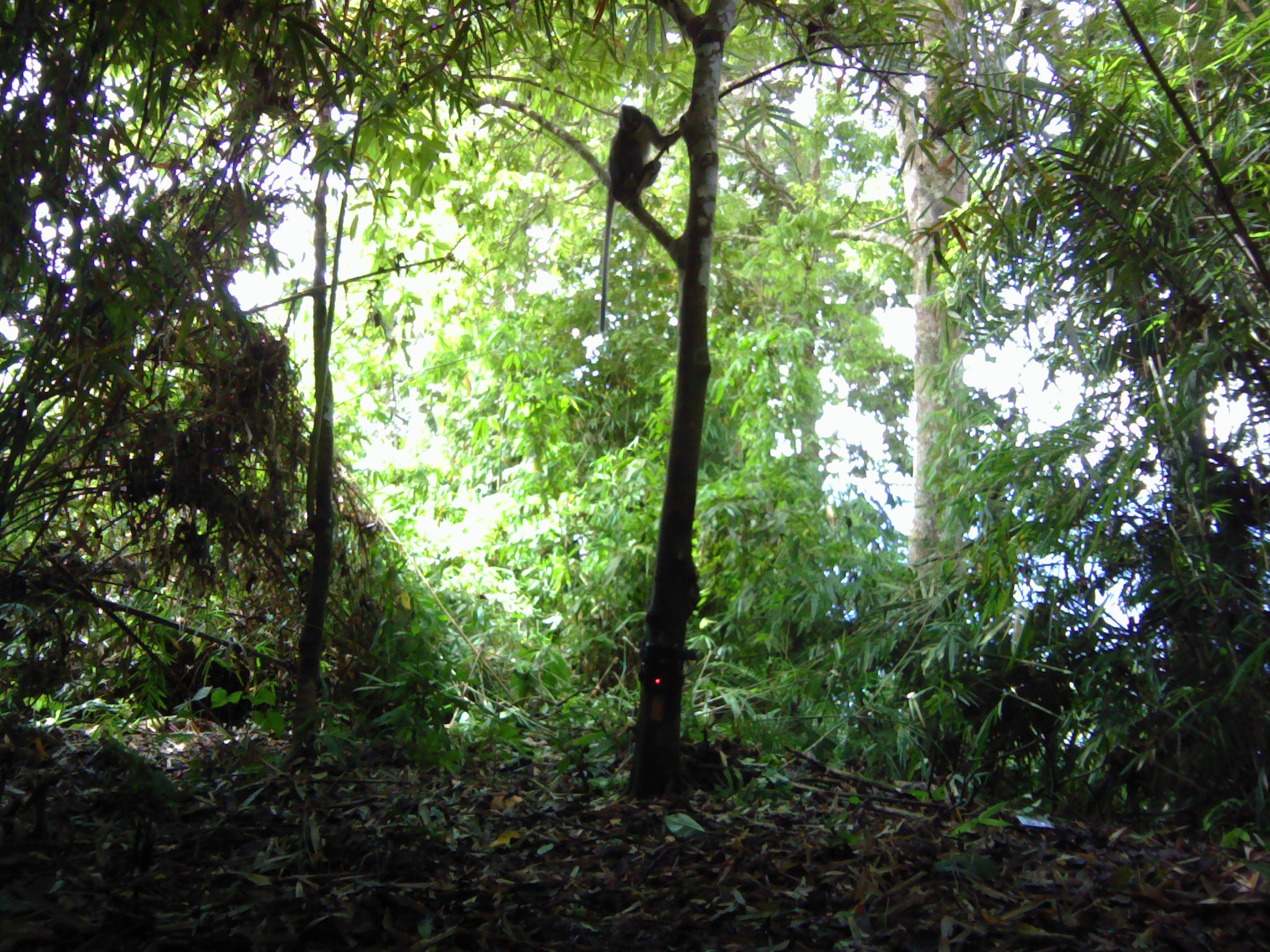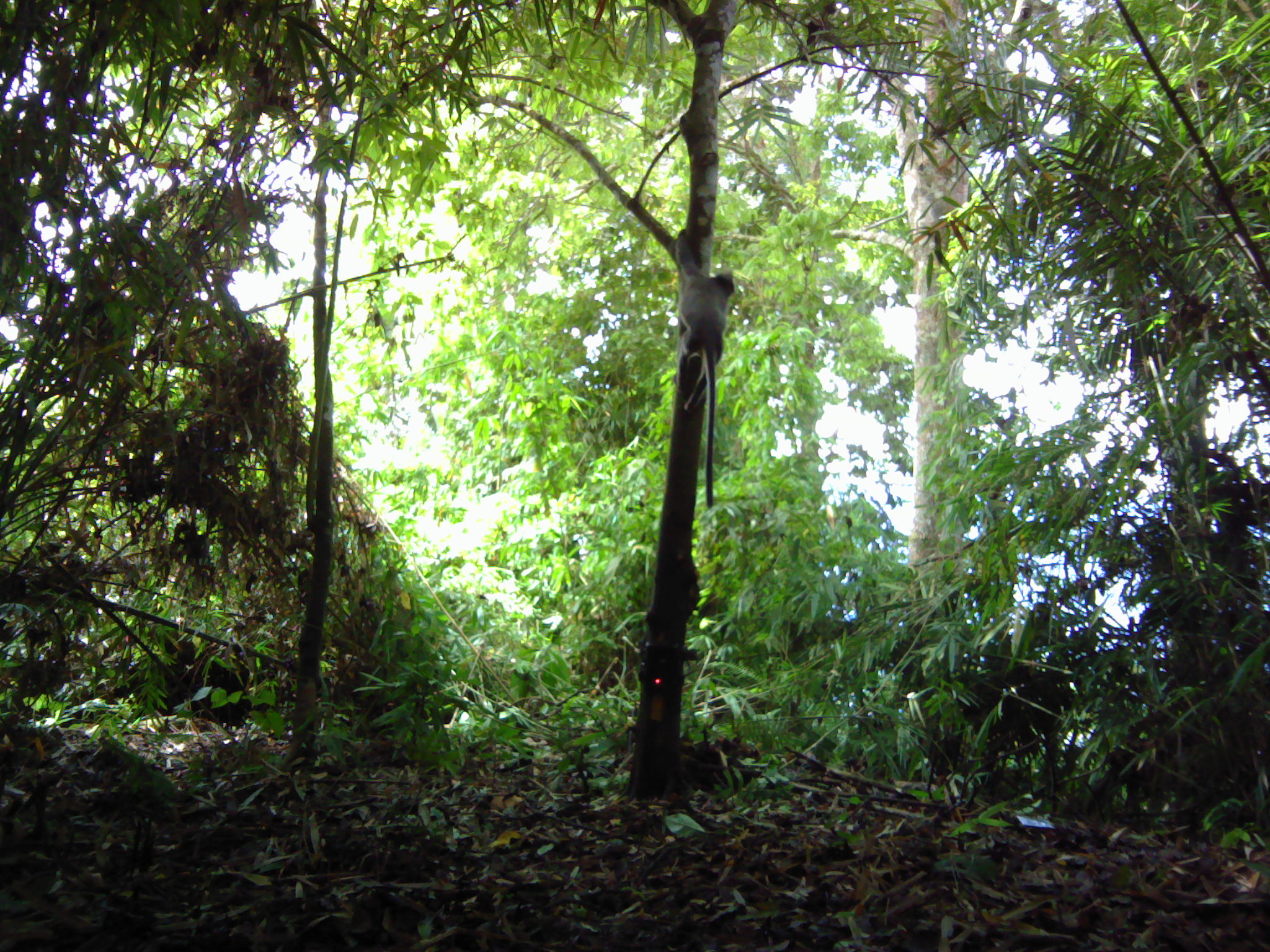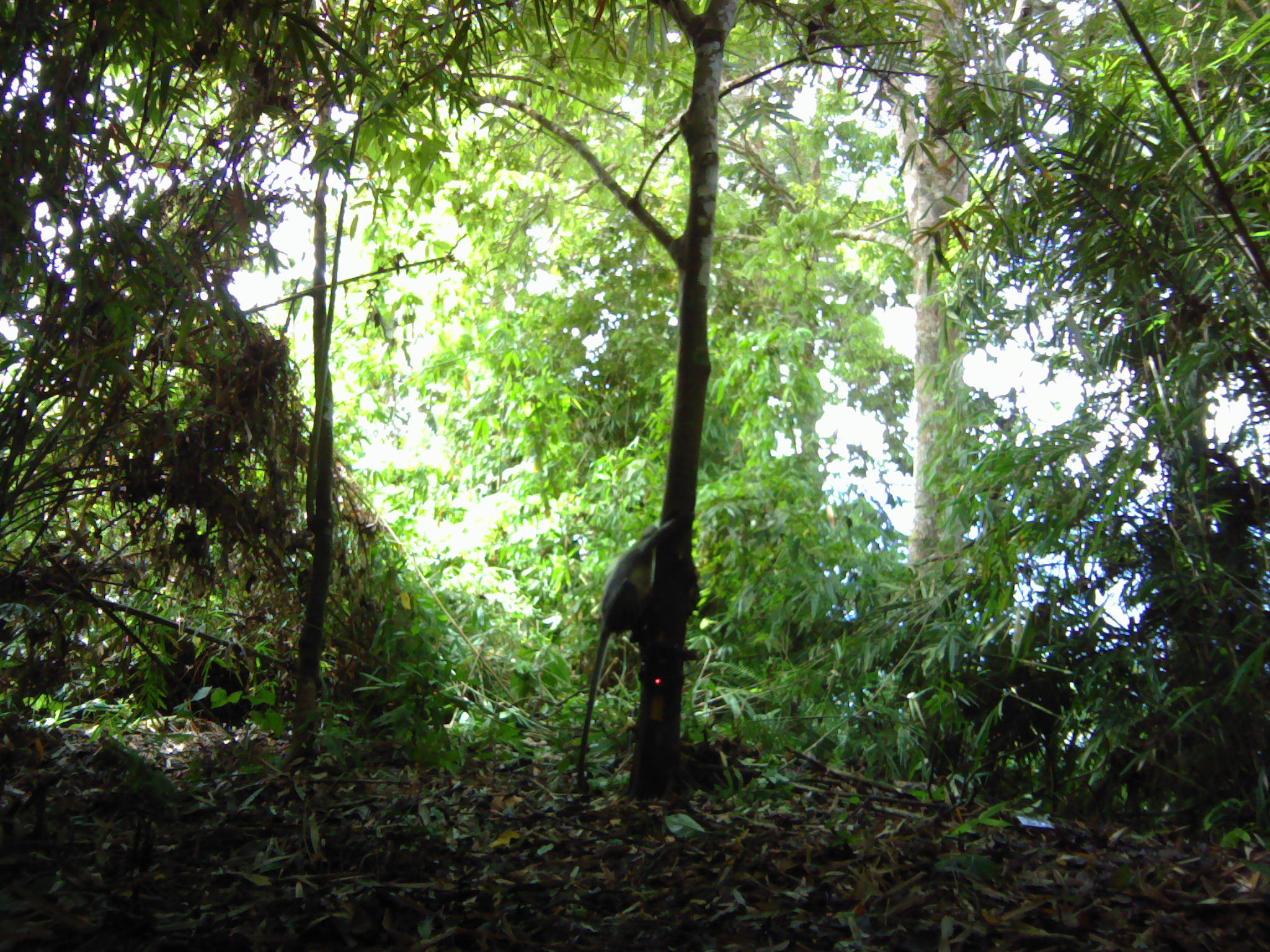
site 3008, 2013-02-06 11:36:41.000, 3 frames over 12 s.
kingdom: Animalia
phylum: Chordata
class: Mammalia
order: Primates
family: Cercopithecidae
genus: Presbytis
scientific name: Presbytis thomasi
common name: thomas’s langur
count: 1